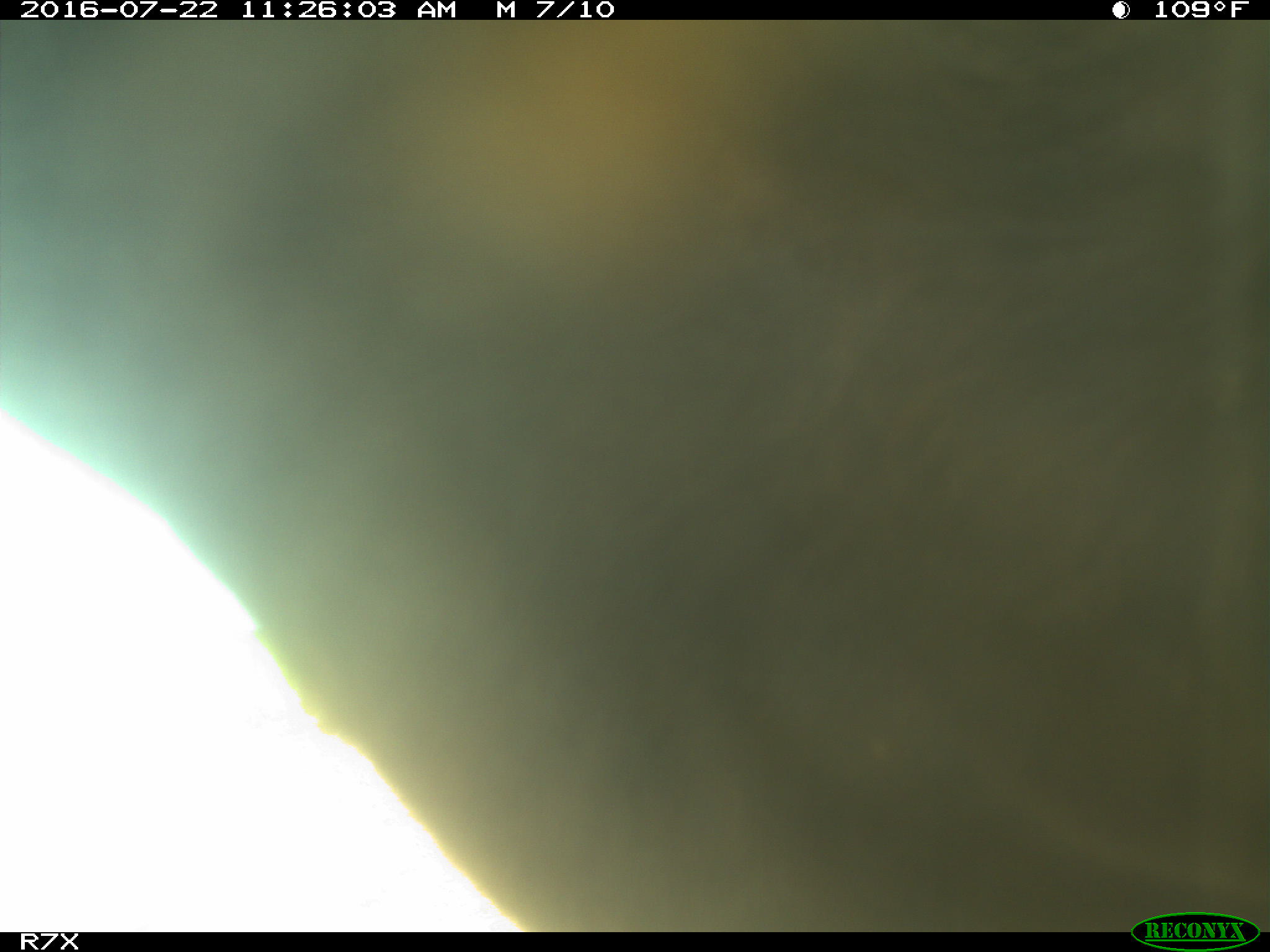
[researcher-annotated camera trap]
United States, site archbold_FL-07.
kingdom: Animalia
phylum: Chordata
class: Mammalia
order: Artiodactyla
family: Bovidae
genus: Bos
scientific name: Bos taurus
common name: domestic cow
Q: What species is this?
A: Bos taurus (domestic cow).